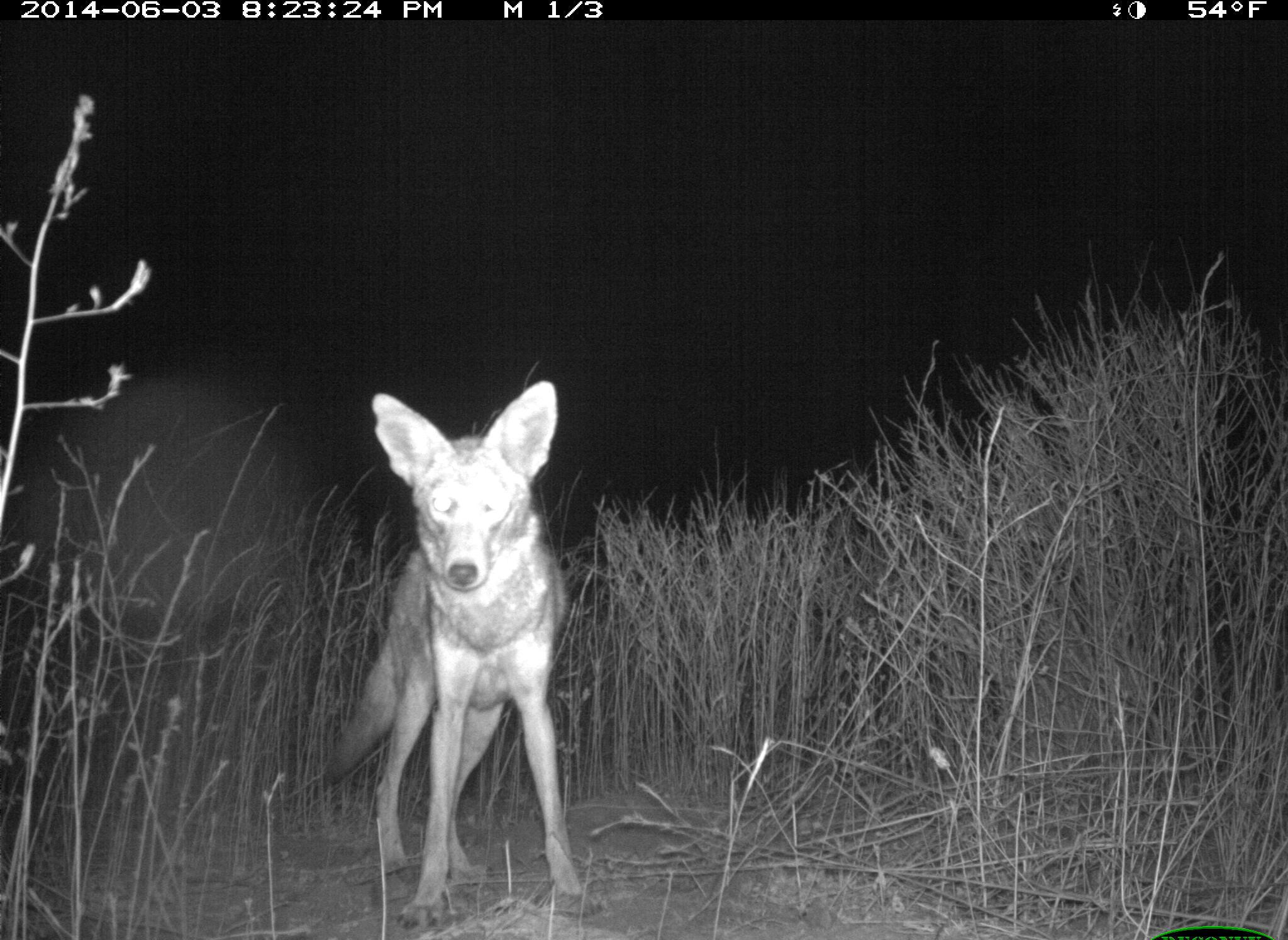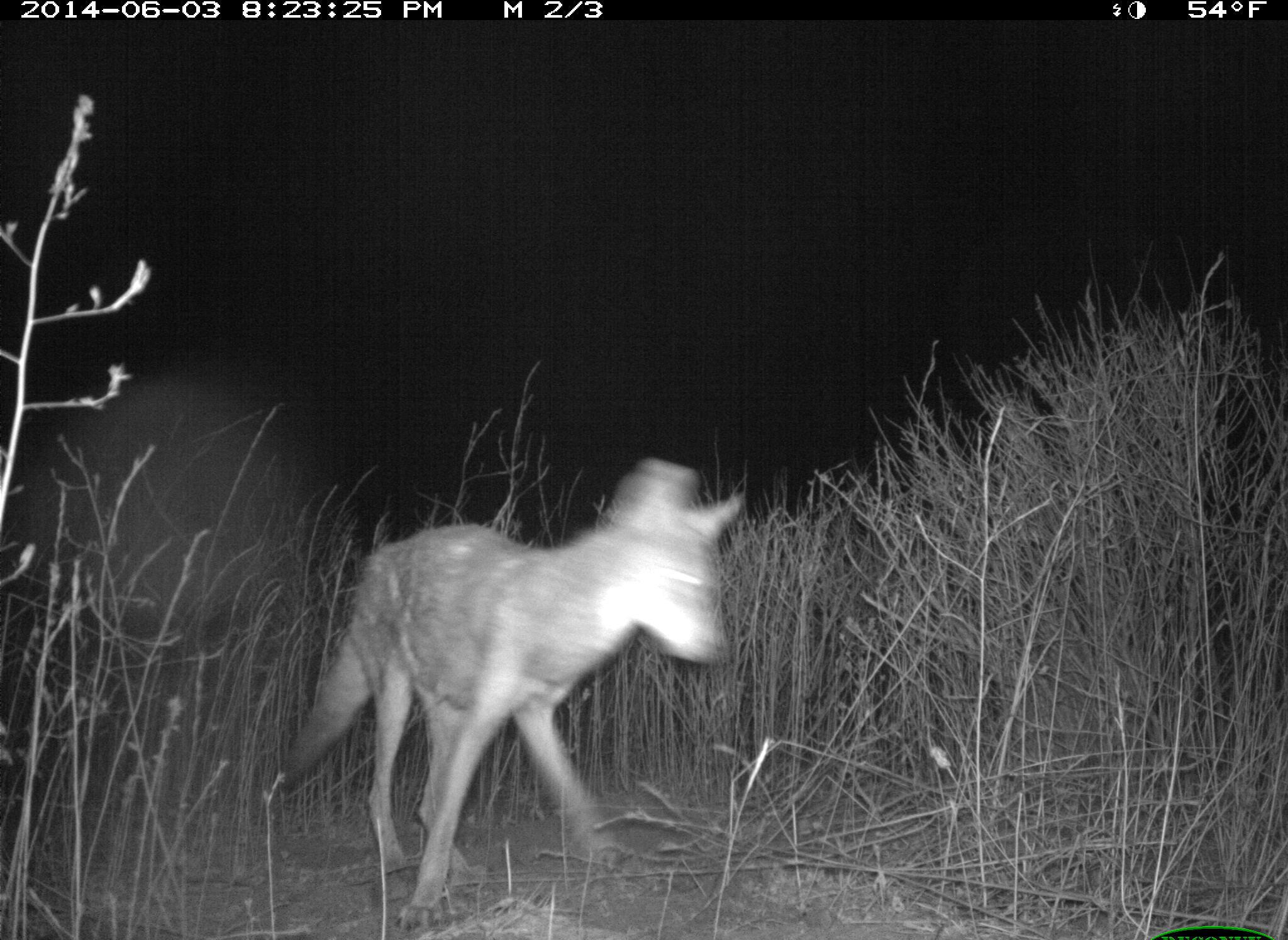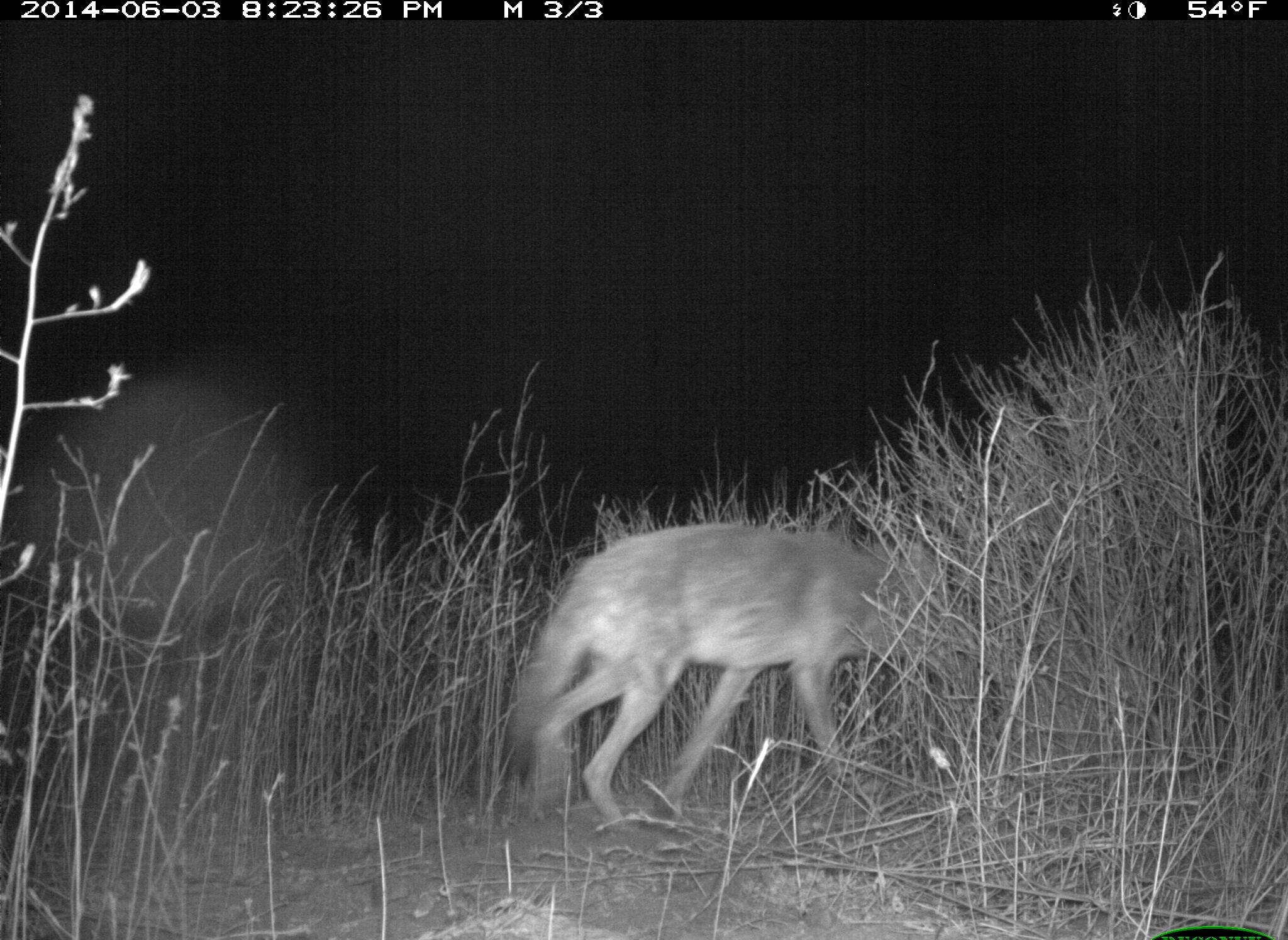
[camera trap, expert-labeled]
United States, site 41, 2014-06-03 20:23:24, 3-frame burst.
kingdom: Animalia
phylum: Chordata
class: Mammalia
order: Carnivora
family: Canidae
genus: Canis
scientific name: Canis latrans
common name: coyote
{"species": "coyote (Canis latrans)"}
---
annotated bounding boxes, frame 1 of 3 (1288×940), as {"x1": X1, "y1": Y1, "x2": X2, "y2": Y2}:
coyote: {"x1": 319, "y1": 381, "x2": 597, "y2": 933}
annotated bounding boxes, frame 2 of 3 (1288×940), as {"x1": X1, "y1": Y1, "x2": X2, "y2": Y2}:
coyote: {"x1": 274, "y1": 456, "x2": 752, "y2": 935}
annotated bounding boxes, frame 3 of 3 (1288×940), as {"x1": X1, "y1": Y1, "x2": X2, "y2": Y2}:
coyote: {"x1": 501, "y1": 526, "x2": 965, "y2": 832}